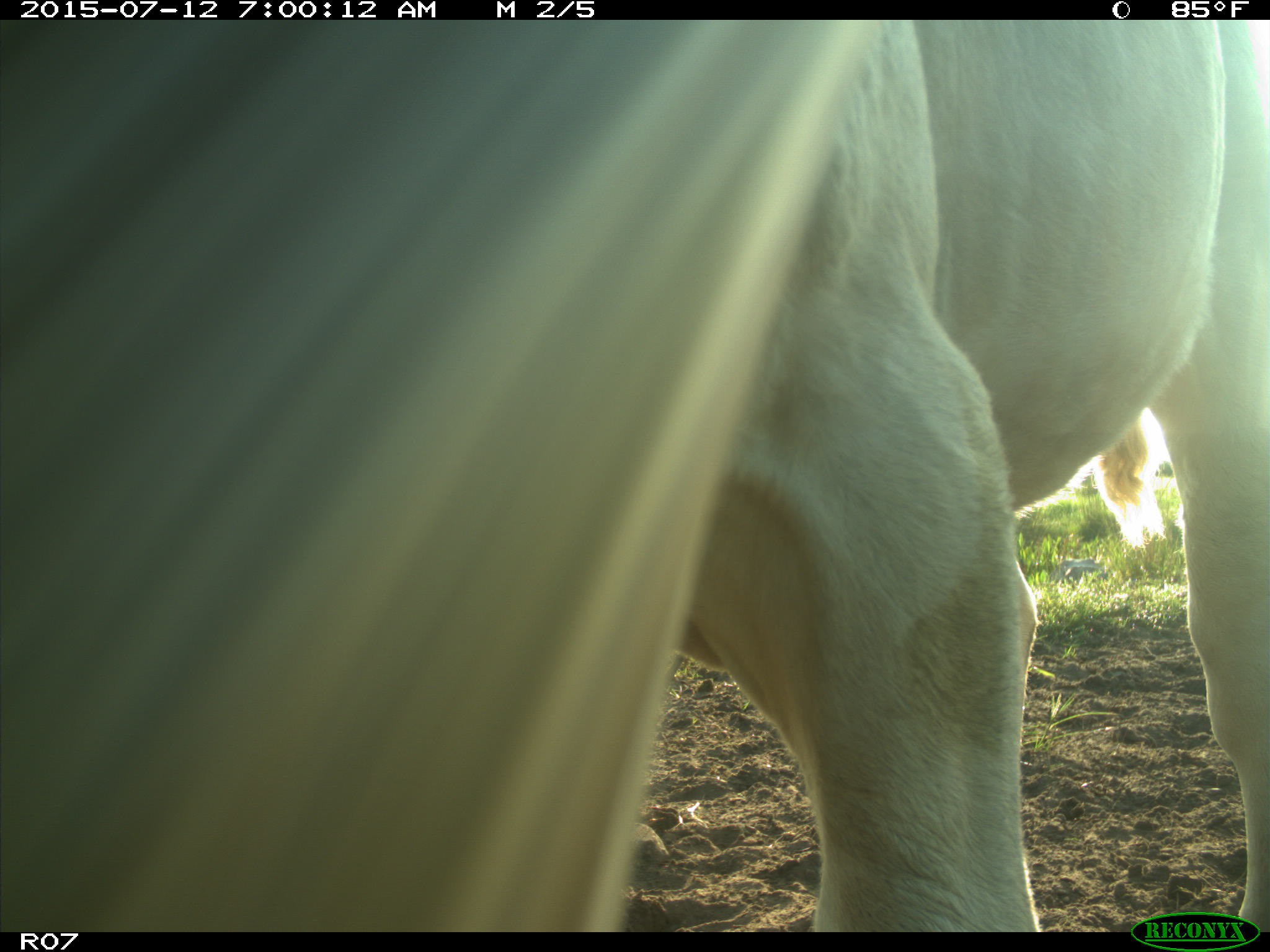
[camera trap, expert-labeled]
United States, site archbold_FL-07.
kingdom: Animalia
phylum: Chordata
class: Mammalia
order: Artiodactyla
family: Bovidae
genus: Bos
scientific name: Bos taurus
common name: domestic cow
Bos taurus (domestic cow).